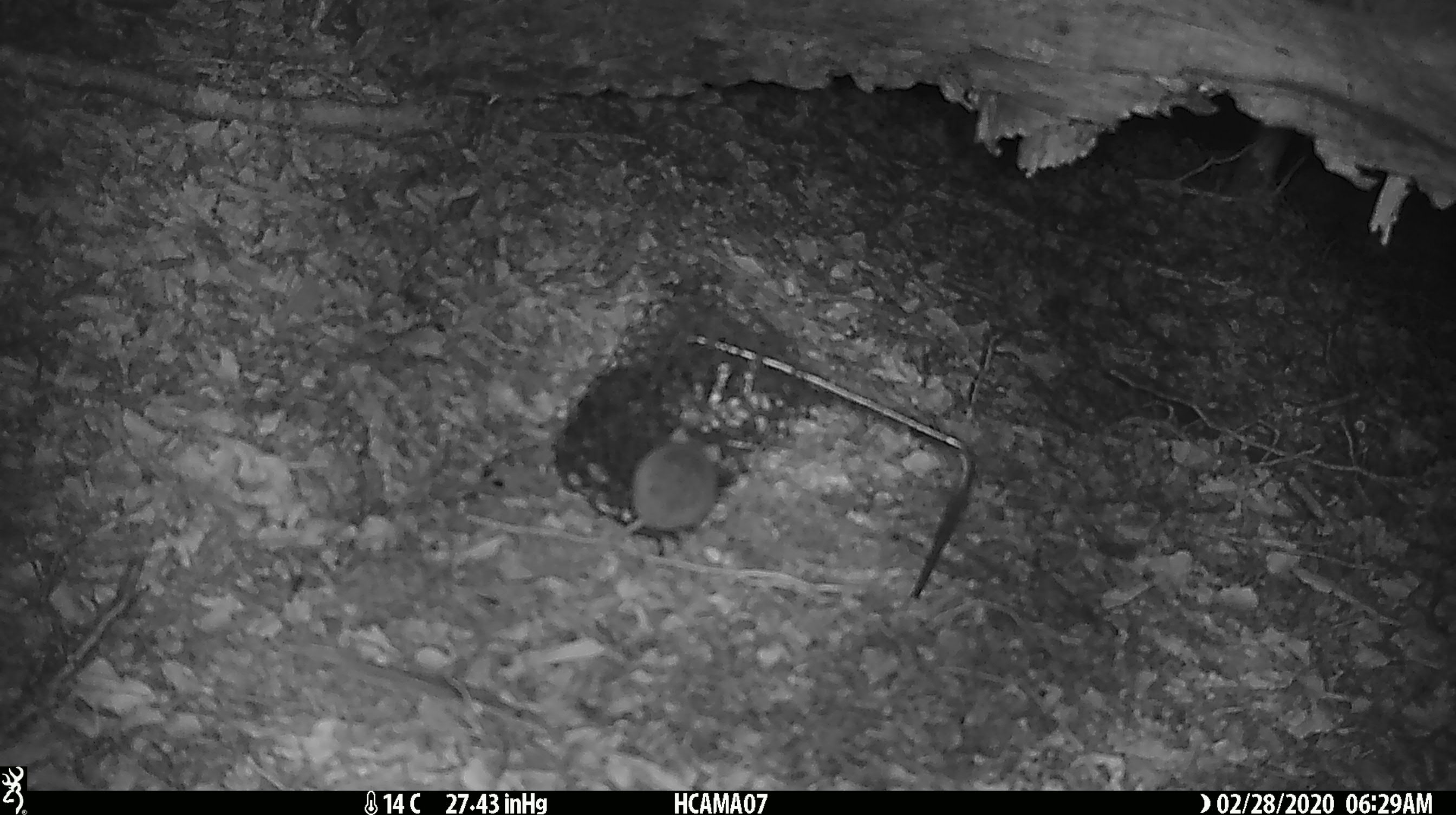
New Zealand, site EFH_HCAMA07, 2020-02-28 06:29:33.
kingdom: Animalia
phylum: Chordata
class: Mammalia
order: Rodentia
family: Muridae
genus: Mus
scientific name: Mus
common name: mouse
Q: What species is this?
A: Mouse (Mus).